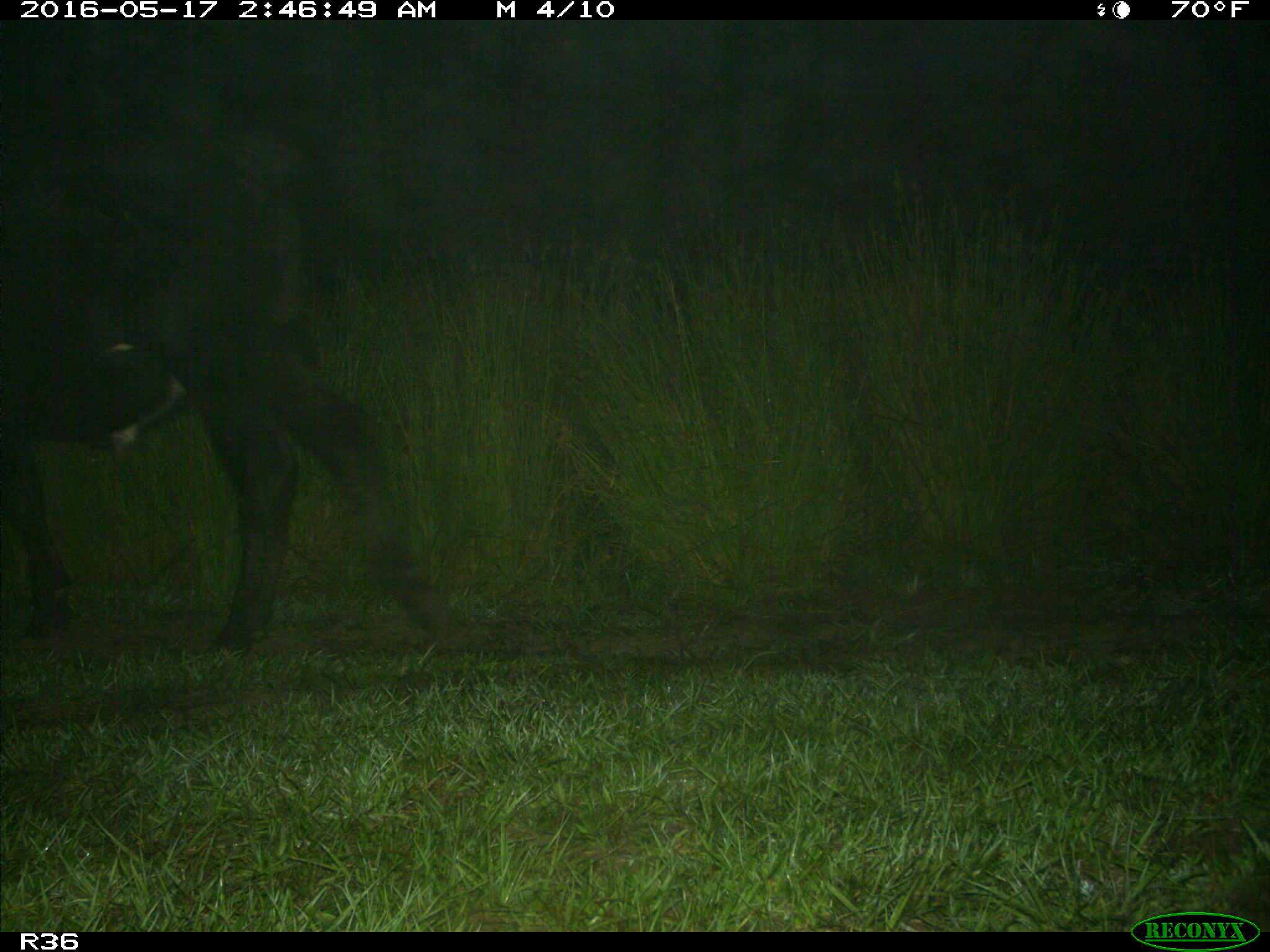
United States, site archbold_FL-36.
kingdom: Animalia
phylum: Chordata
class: Mammalia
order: Artiodactyla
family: Bovidae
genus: Bos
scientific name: Bos taurus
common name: domestic cow